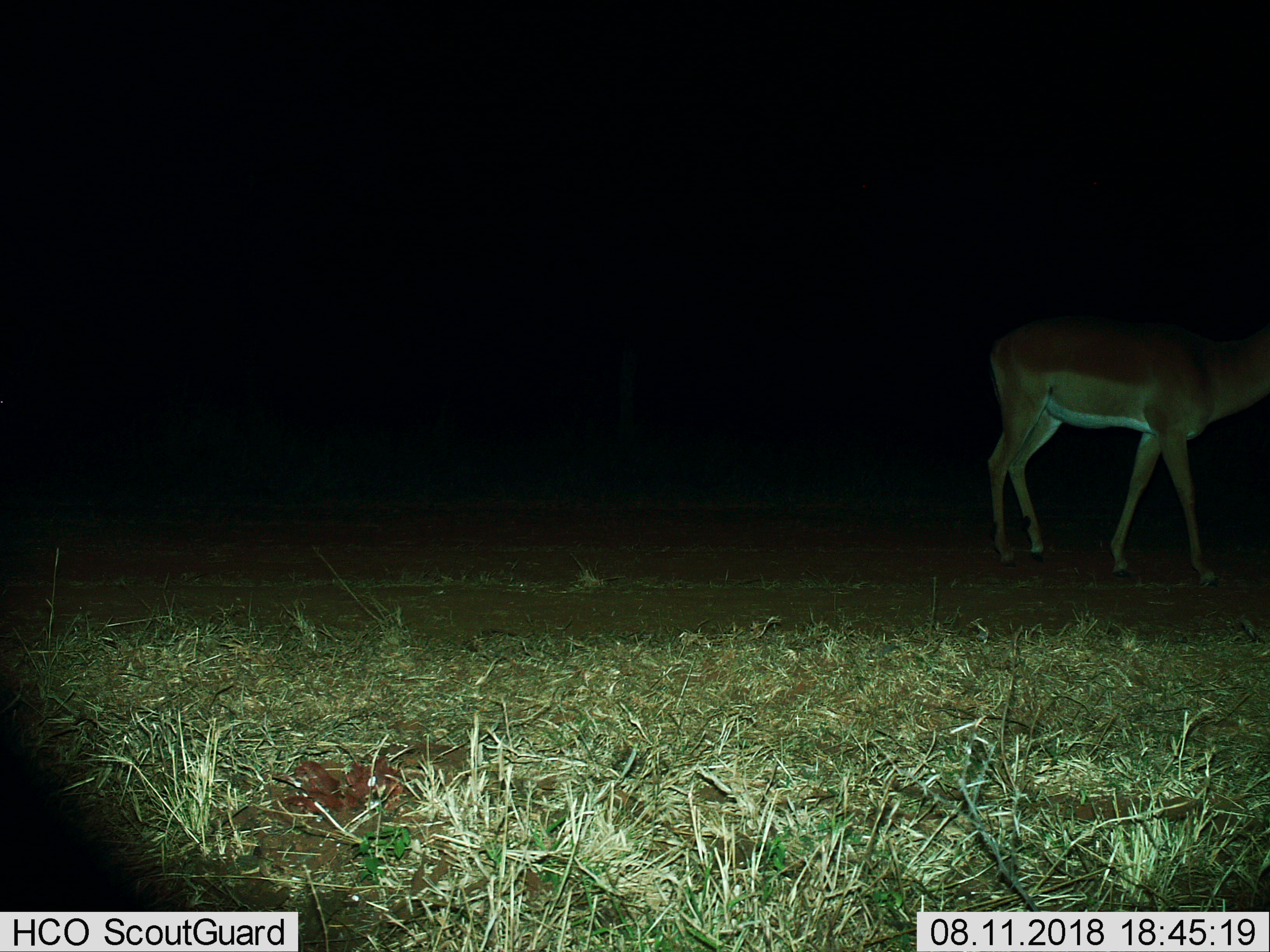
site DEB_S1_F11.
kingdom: Animalia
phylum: Chordata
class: Mammalia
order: Artiodactyla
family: Bovidae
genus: Aepyceros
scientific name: Aepyceros melampus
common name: impala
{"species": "impala (Aepyceros melampus)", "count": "1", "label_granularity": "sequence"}